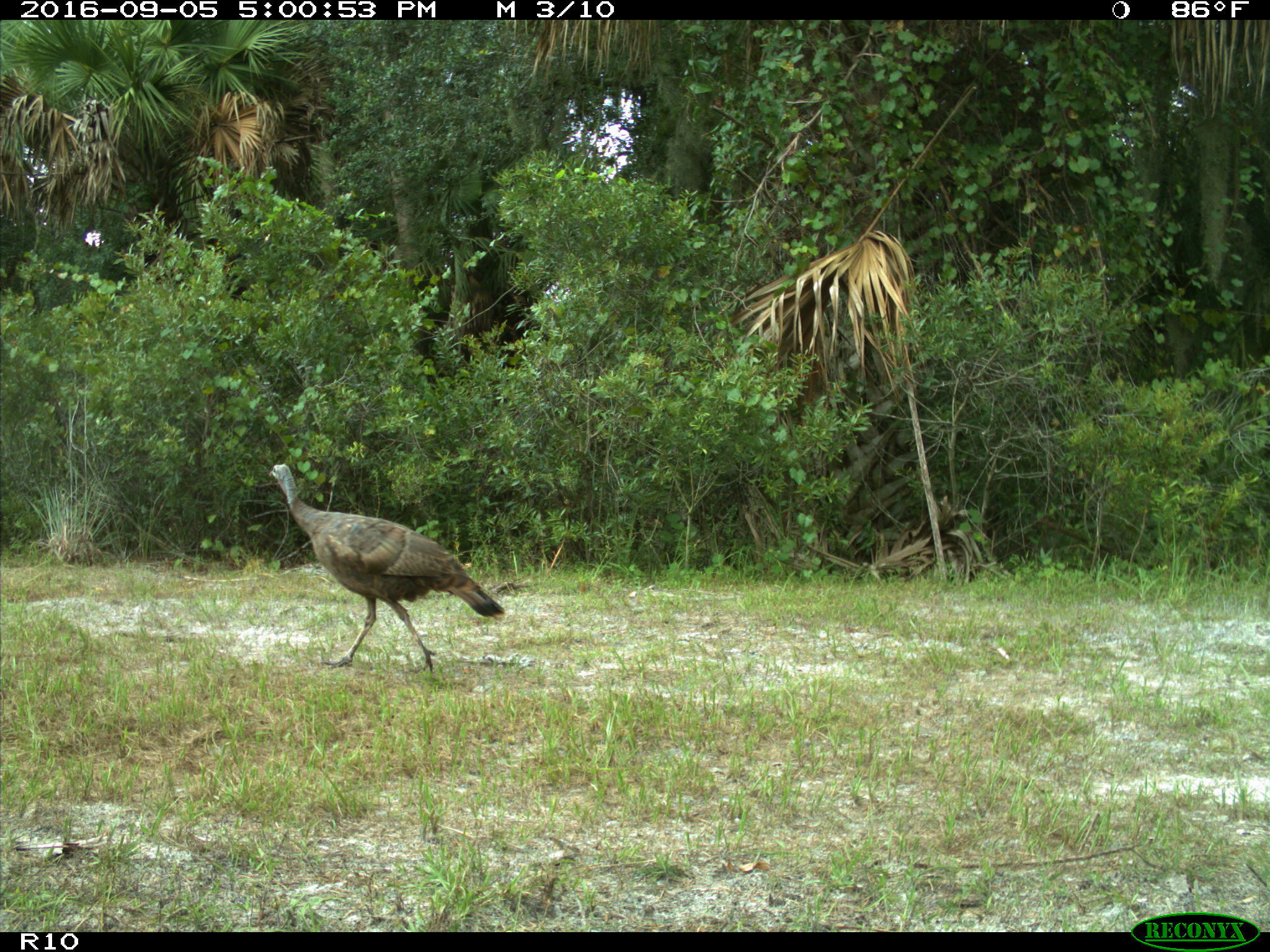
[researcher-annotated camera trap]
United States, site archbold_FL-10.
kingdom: Animalia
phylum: Chordata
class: Aves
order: Galliformes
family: Phasianidae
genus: Meleagris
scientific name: Meleagris gallopavo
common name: wild turkey